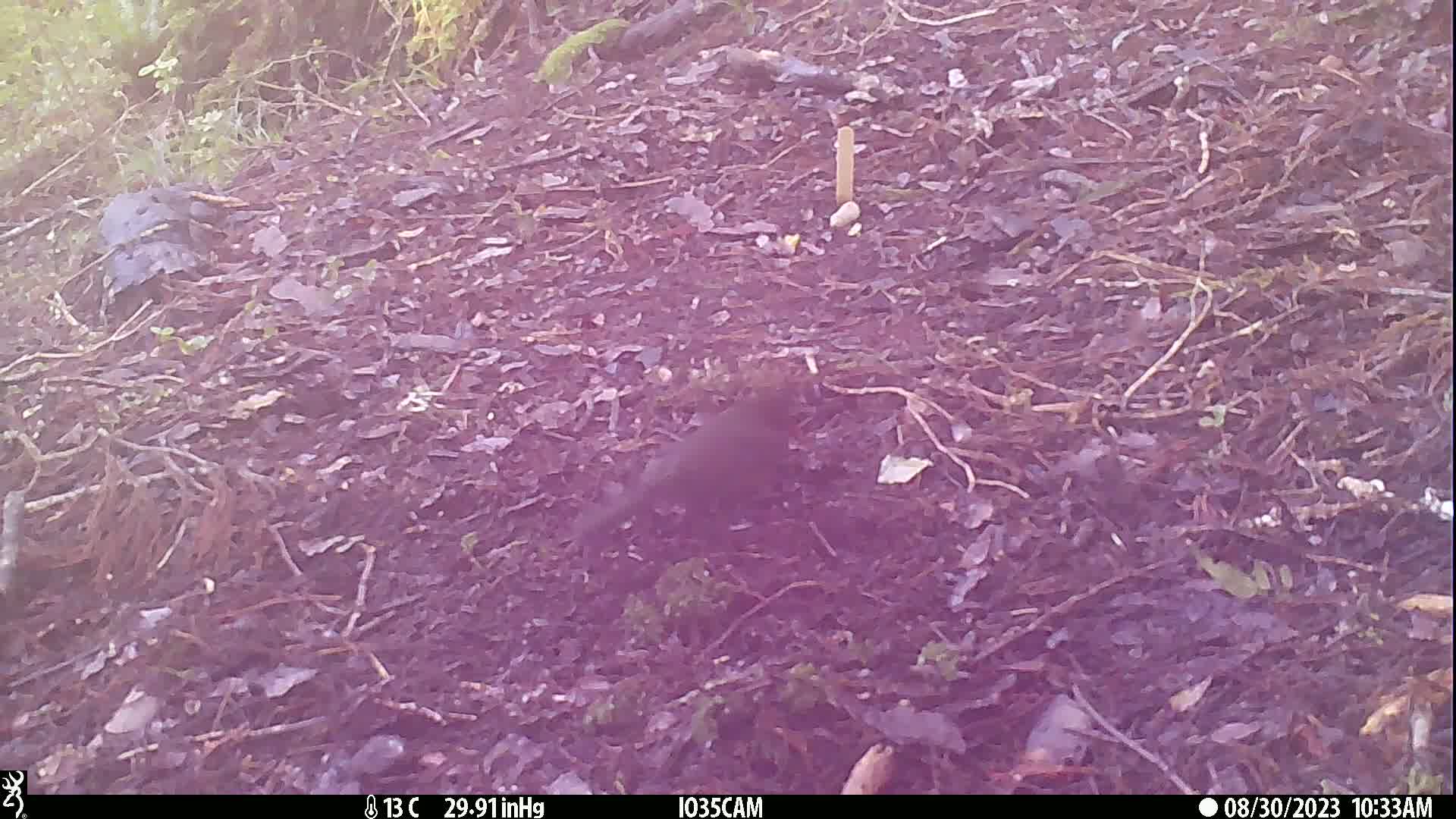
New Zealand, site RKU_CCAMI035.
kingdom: Animalia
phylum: Chordata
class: Aves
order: Passeriformes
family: Turdidae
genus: Turdus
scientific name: Turdus merula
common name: eurasian blackbird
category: blackbird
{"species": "blackbird (eurasian blackbird) (Turdus merula)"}